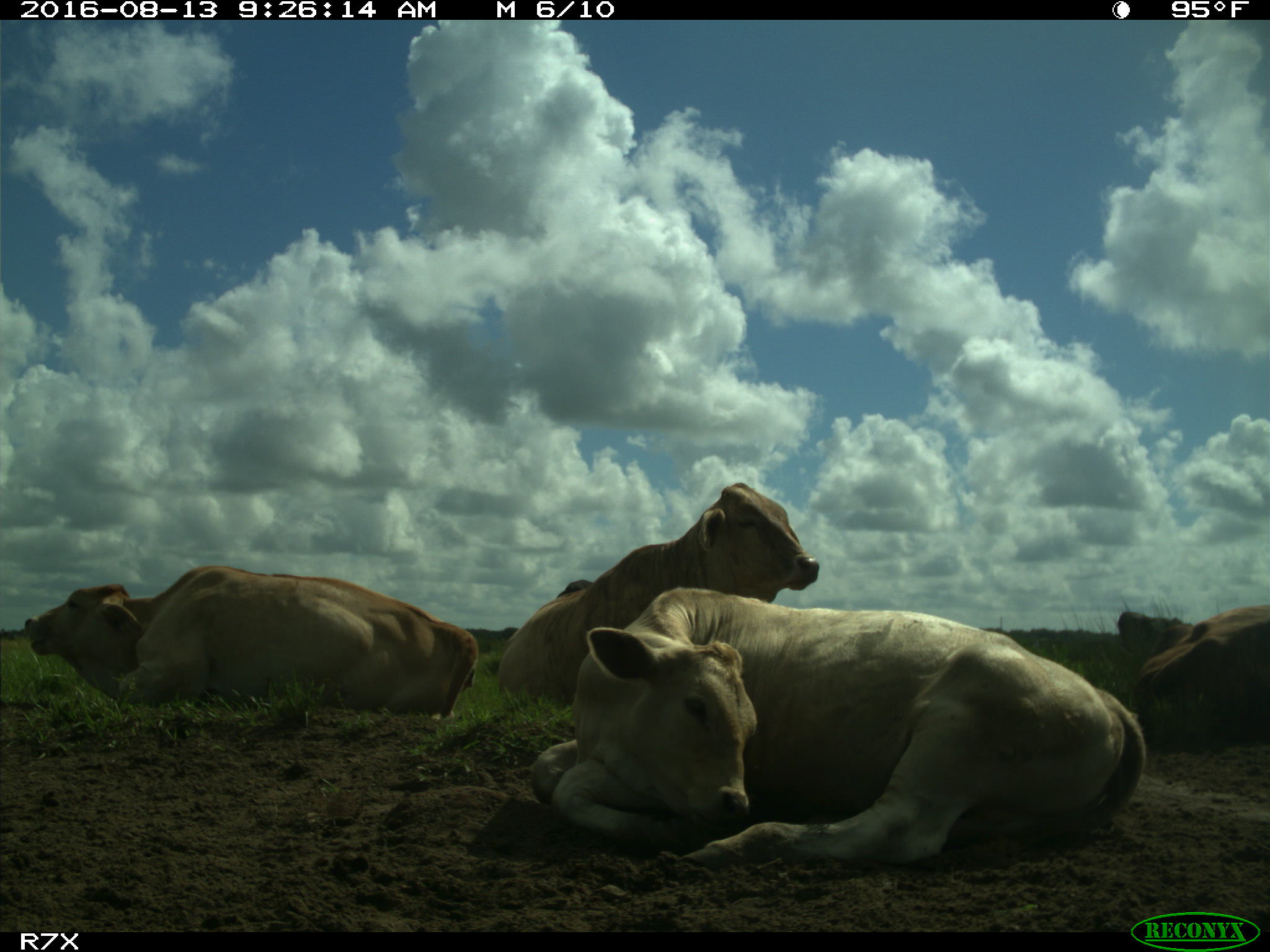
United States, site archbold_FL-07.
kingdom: Animalia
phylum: Chordata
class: Mammalia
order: Artiodactyla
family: Bovidae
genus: Bos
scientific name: Bos taurus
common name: domestic cow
Bos taurus (domestic cow).